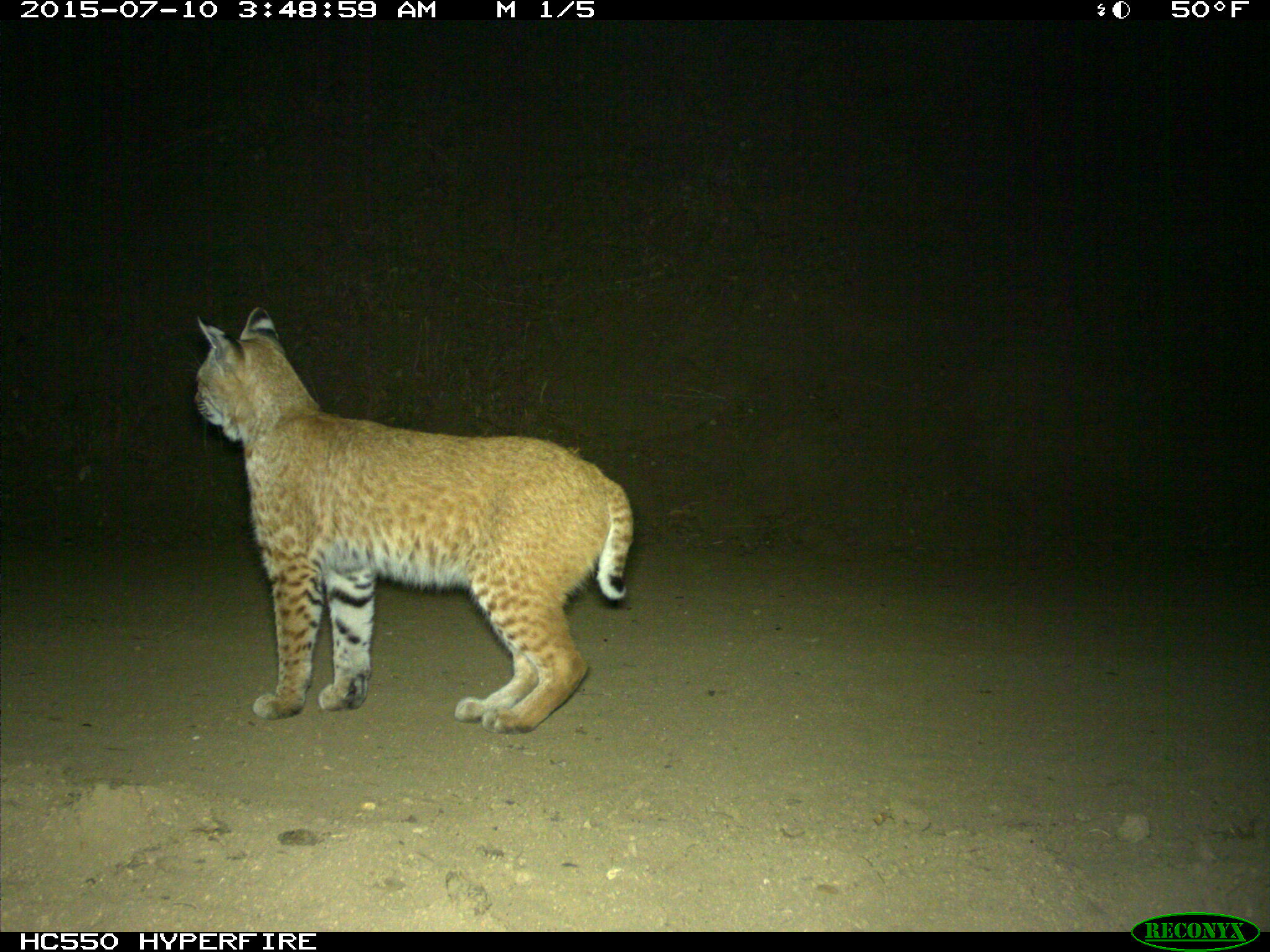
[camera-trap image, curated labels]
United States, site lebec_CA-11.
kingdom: Animalia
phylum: Chordata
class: Mammalia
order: Carnivora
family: Felidae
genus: Lynx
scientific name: Lynx rufus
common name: bobcat